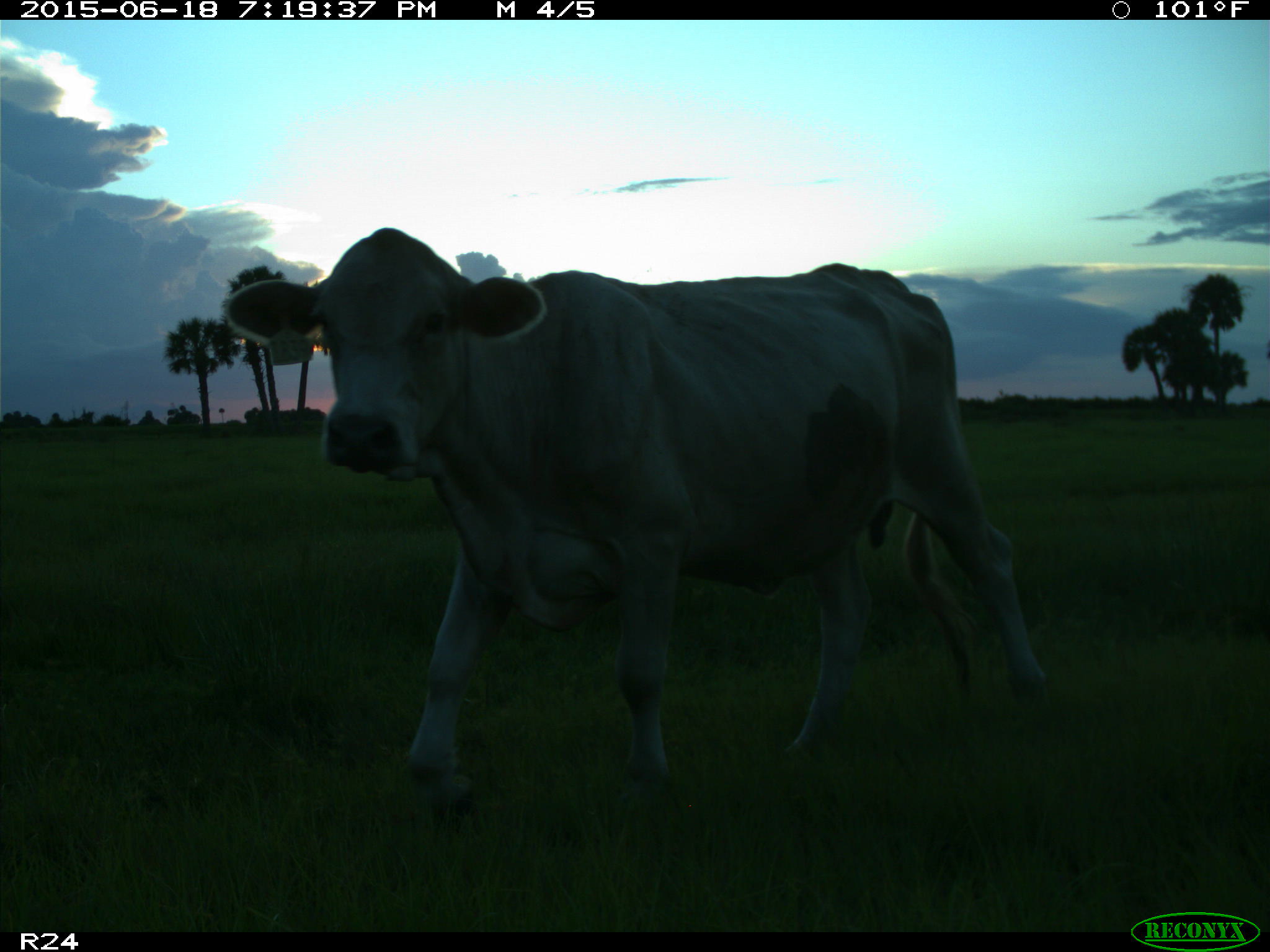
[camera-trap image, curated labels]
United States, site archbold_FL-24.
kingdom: Animalia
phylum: Chordata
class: Mammalia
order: Artiodactyla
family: Bovidae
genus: Bos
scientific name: Bos taurus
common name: domestic cow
Bos taurus (domestic cow).